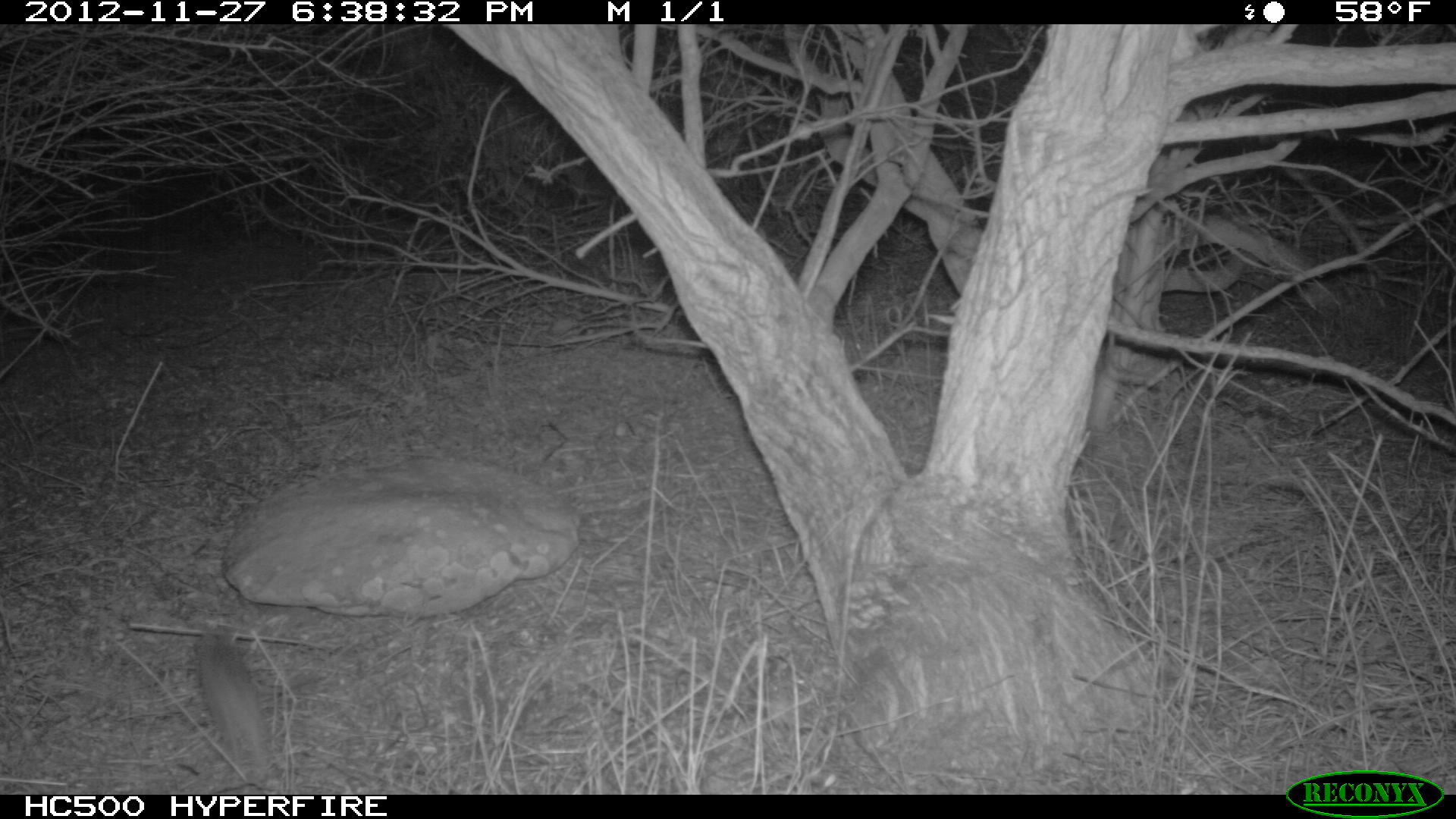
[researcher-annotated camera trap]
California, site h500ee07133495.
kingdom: Animalia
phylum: Chordata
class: Mammalia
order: Rodentia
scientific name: Rodentia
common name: rodent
Rodent (Rodentia).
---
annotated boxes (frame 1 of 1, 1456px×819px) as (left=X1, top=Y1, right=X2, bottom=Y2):
rodent: (left=200, top=629, right=267, bottom=766)